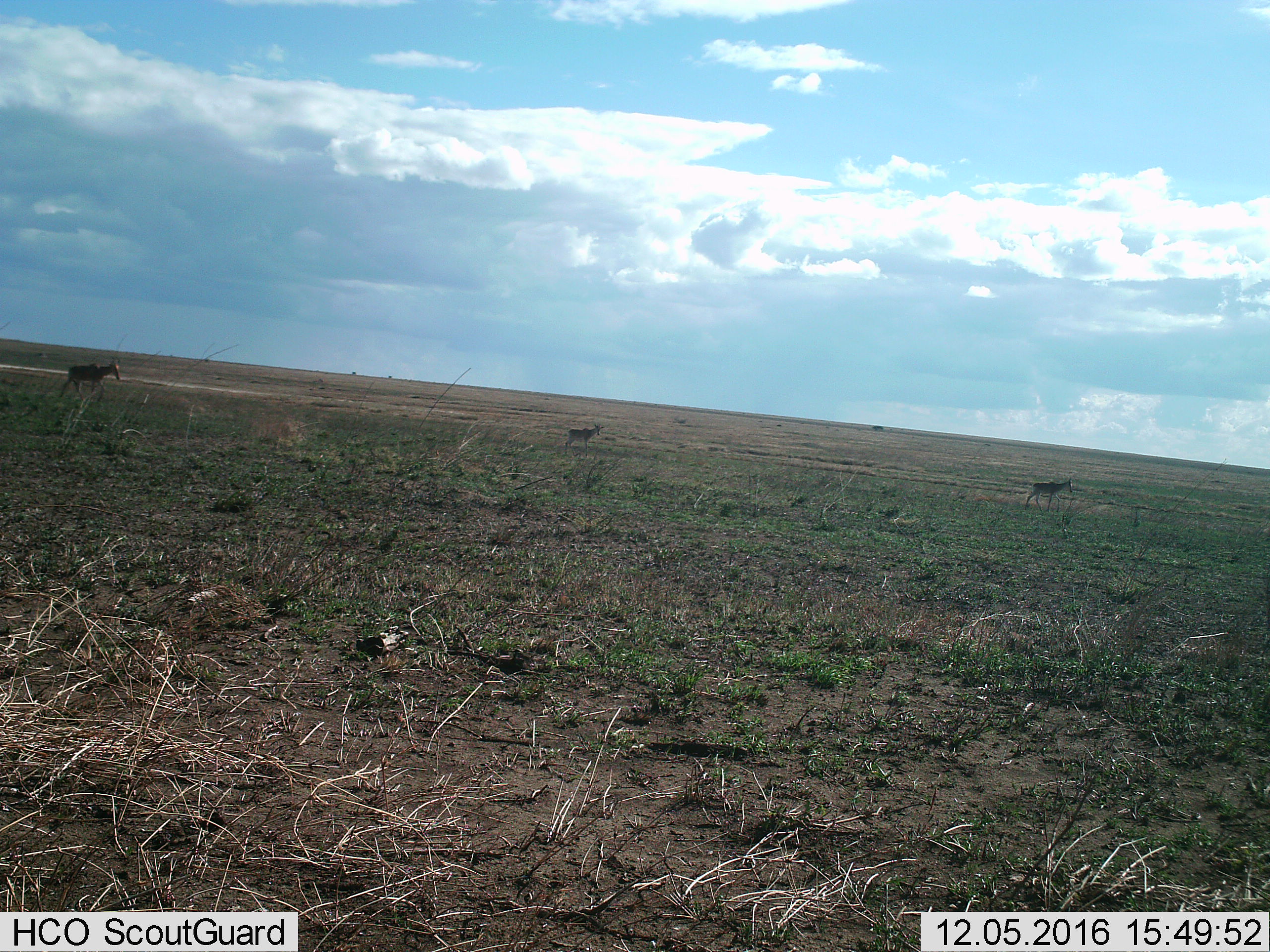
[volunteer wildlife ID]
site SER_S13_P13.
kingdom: Animalia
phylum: Chordata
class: Mammalia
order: Artiodactyla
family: Bovidae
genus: Alcelaphus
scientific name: Alcelaphus buselaphus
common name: hartebeest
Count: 3.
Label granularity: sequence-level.